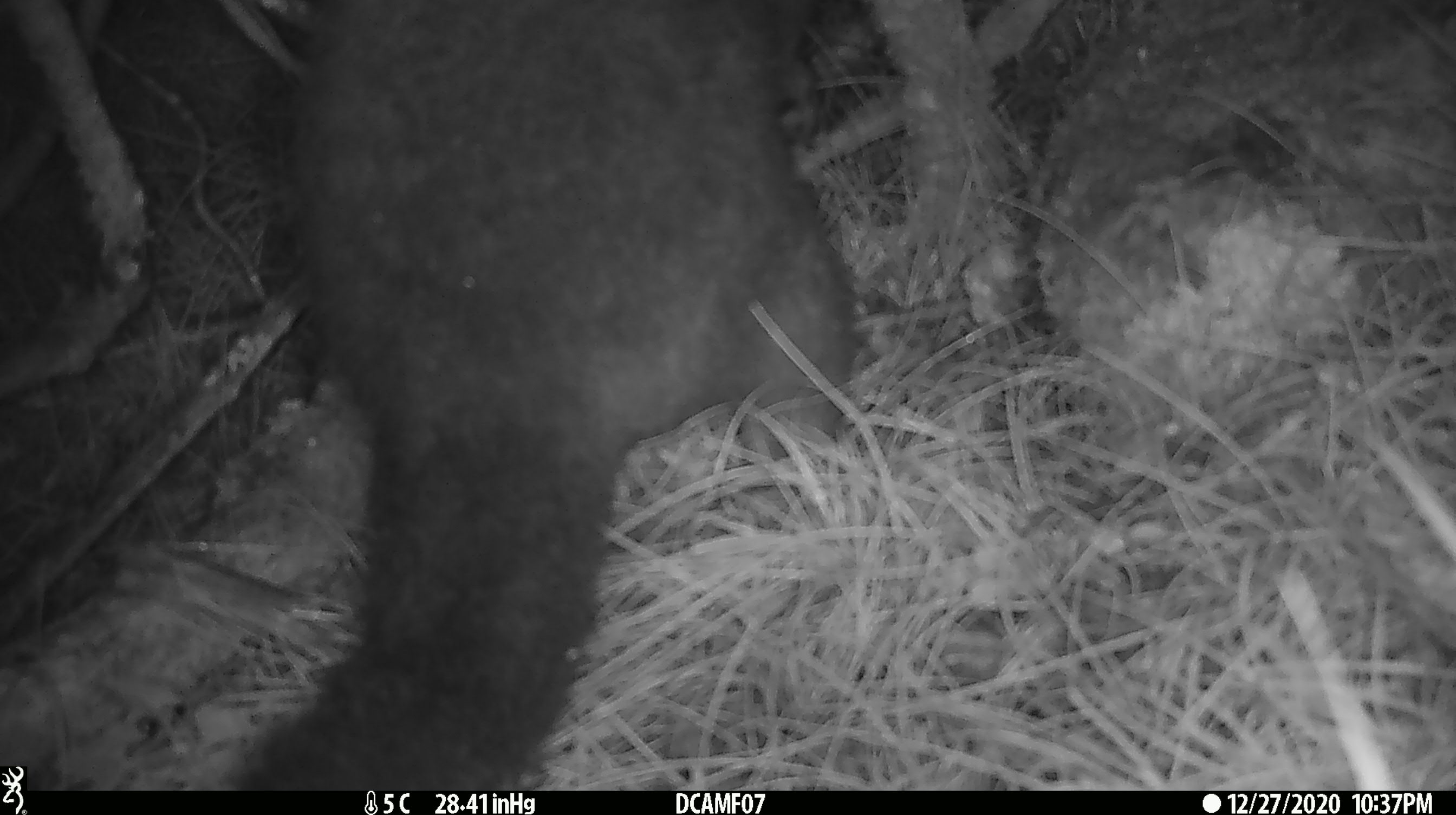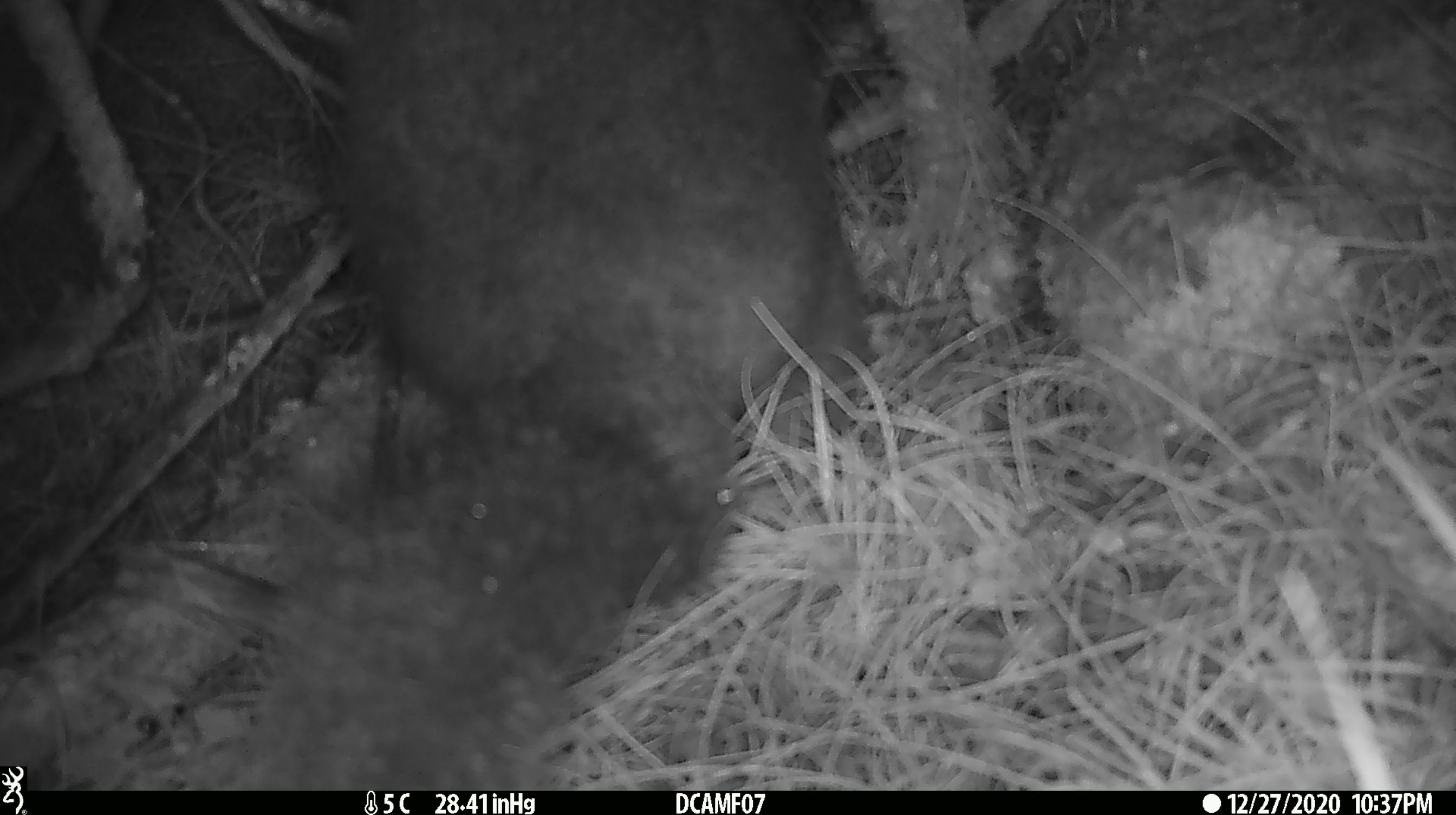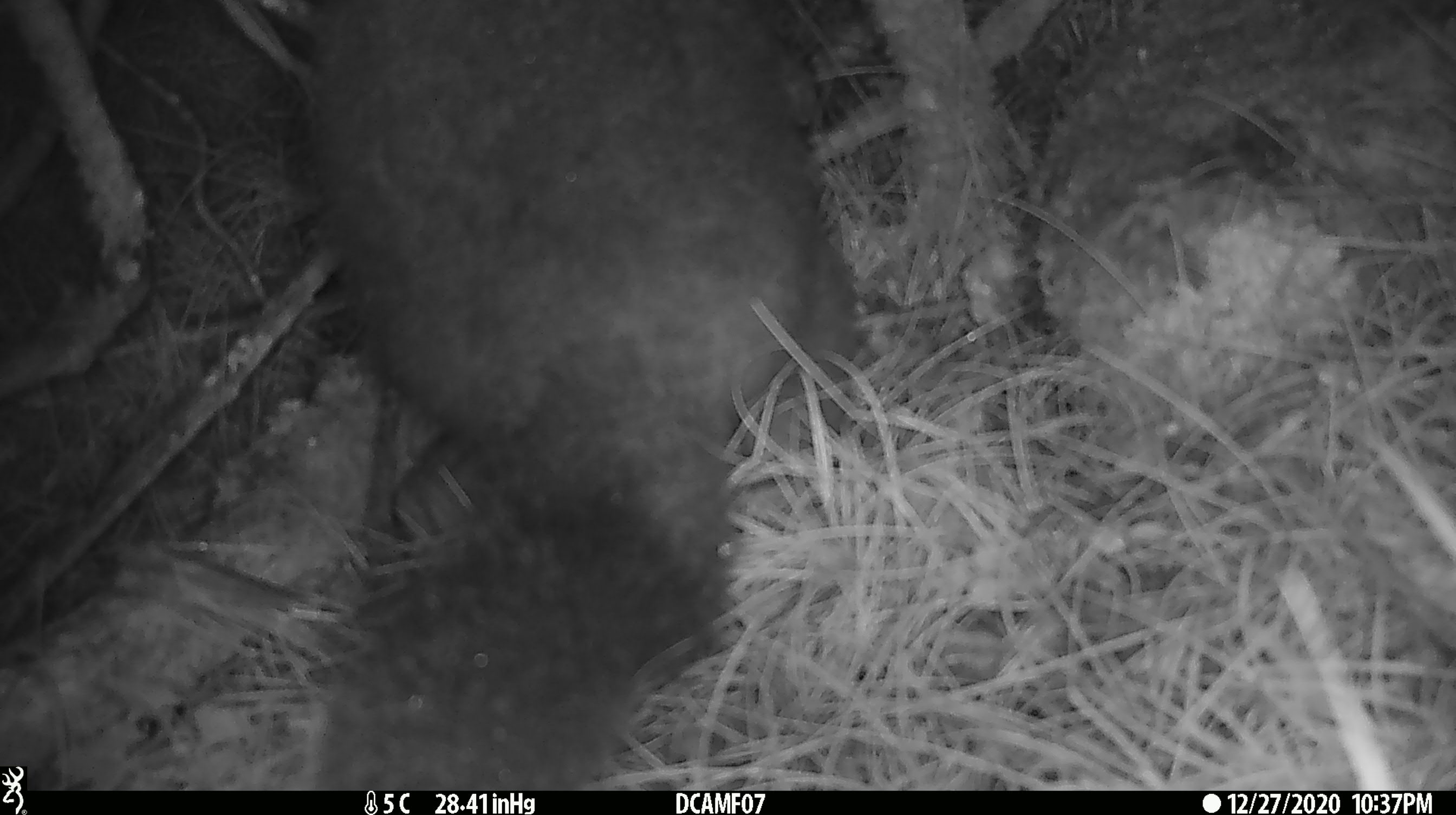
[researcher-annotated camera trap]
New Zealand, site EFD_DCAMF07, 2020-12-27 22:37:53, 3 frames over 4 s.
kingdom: Animalia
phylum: Chordata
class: Mammalia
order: Diprotodontia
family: Phalangeridae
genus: Trichosurus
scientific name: Trichosurus vulpecula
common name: common brushtail possum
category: possum